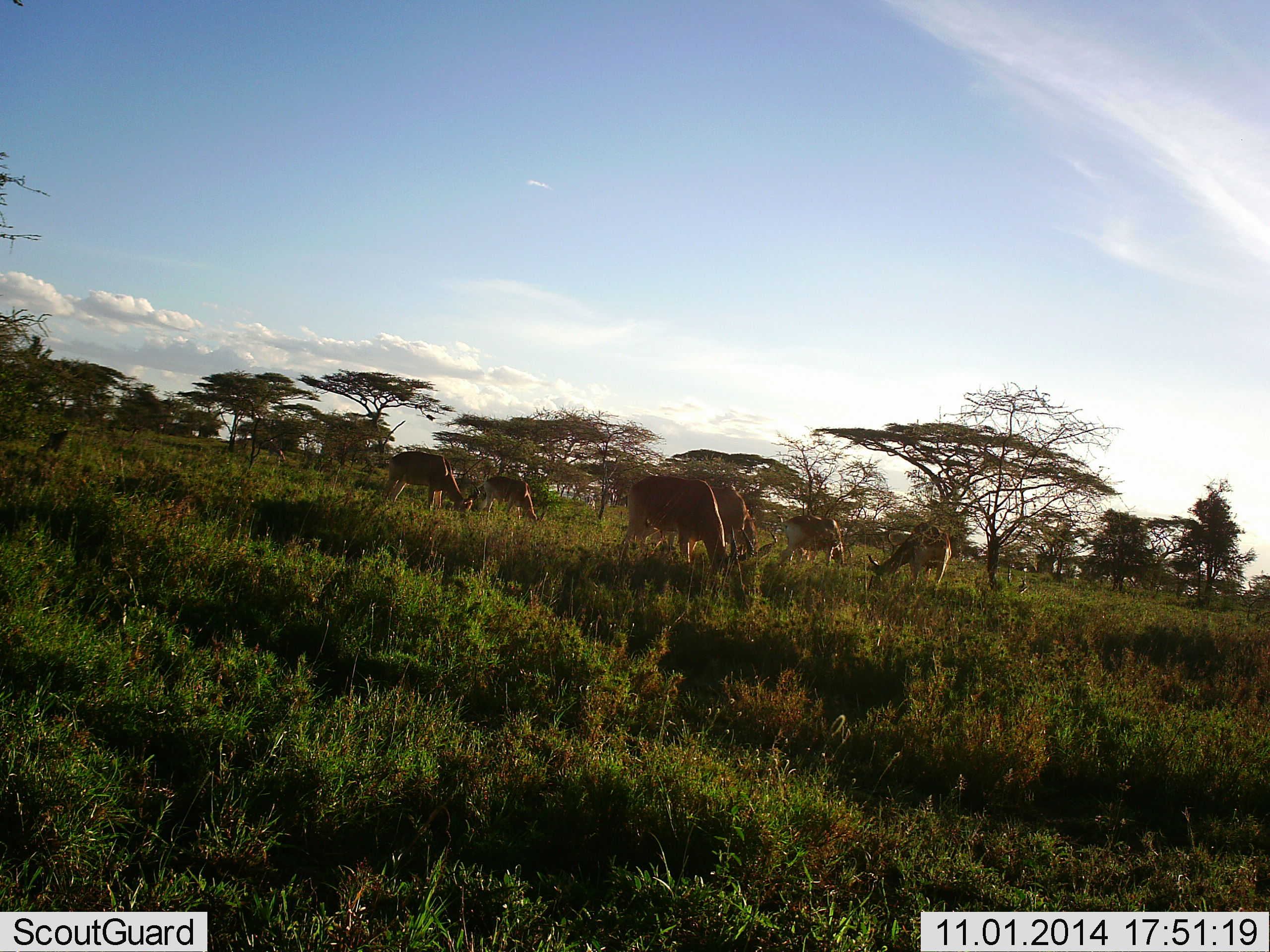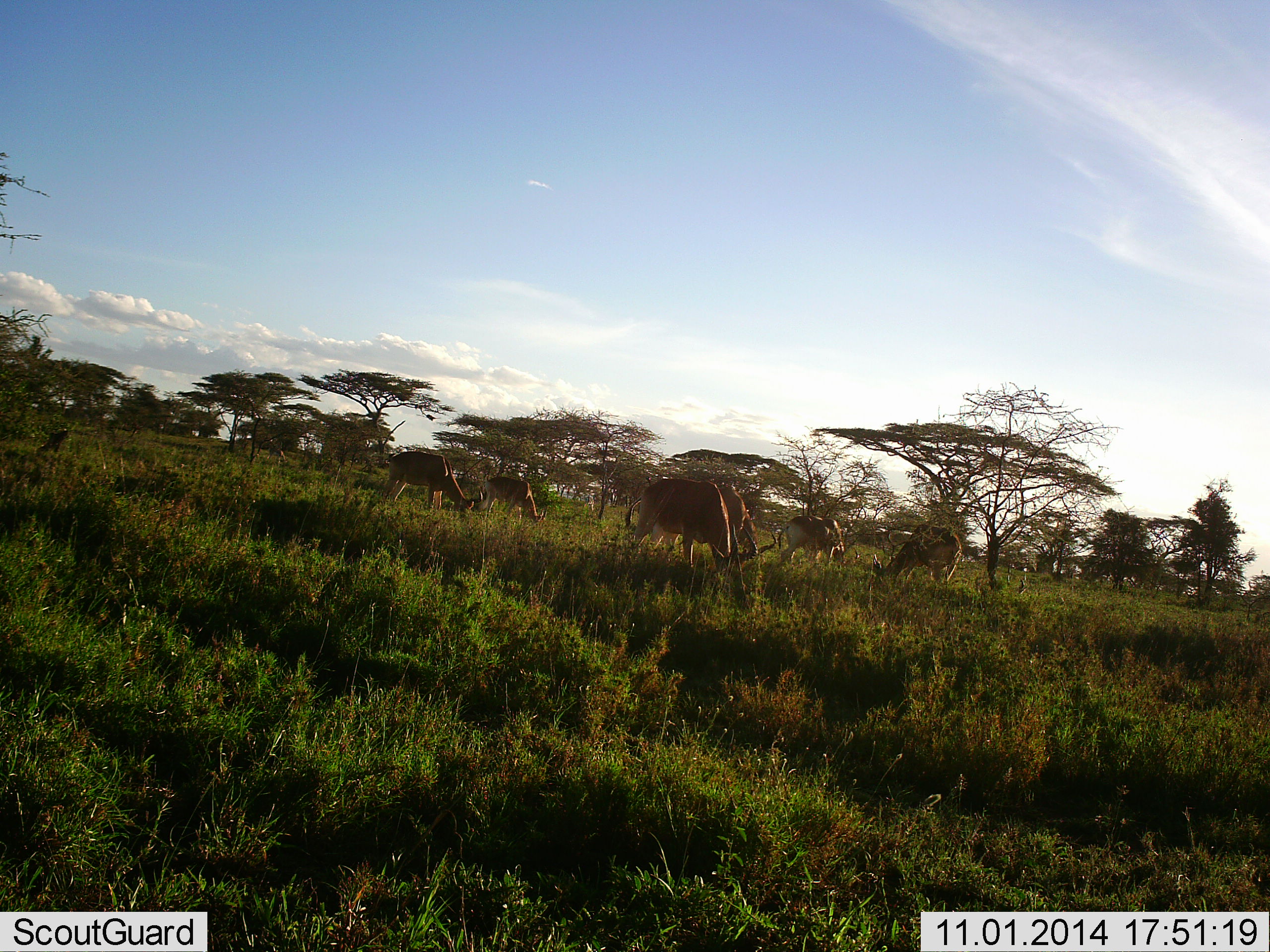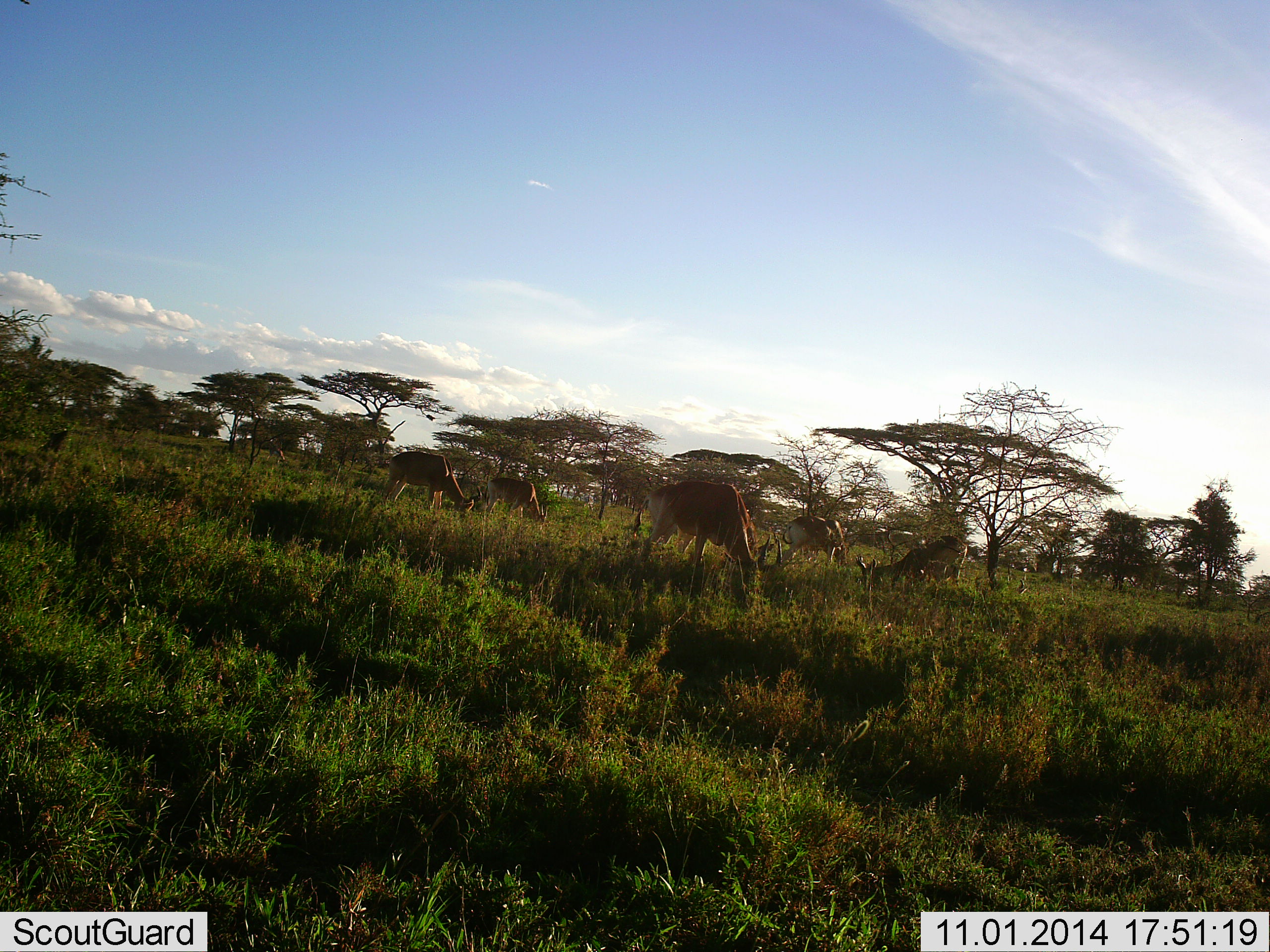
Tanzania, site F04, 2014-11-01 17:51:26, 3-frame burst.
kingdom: Animalia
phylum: Chordata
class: Mammalia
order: Artiodactyla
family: Bovidae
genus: Alcelaphus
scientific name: Alcelaphus buselaphus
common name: hartebeest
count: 6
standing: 10%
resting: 10%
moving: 0%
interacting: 10%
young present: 0%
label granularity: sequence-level